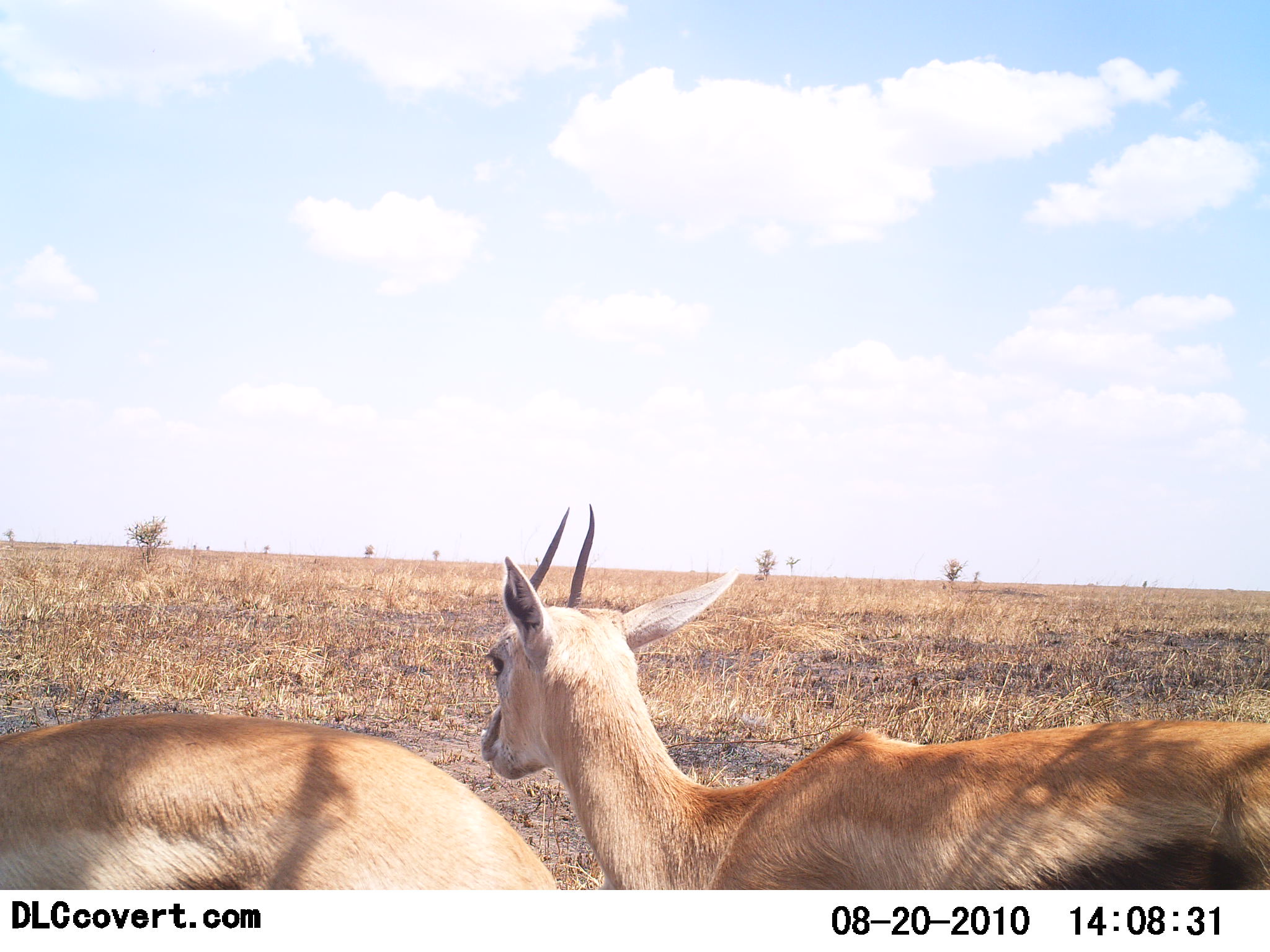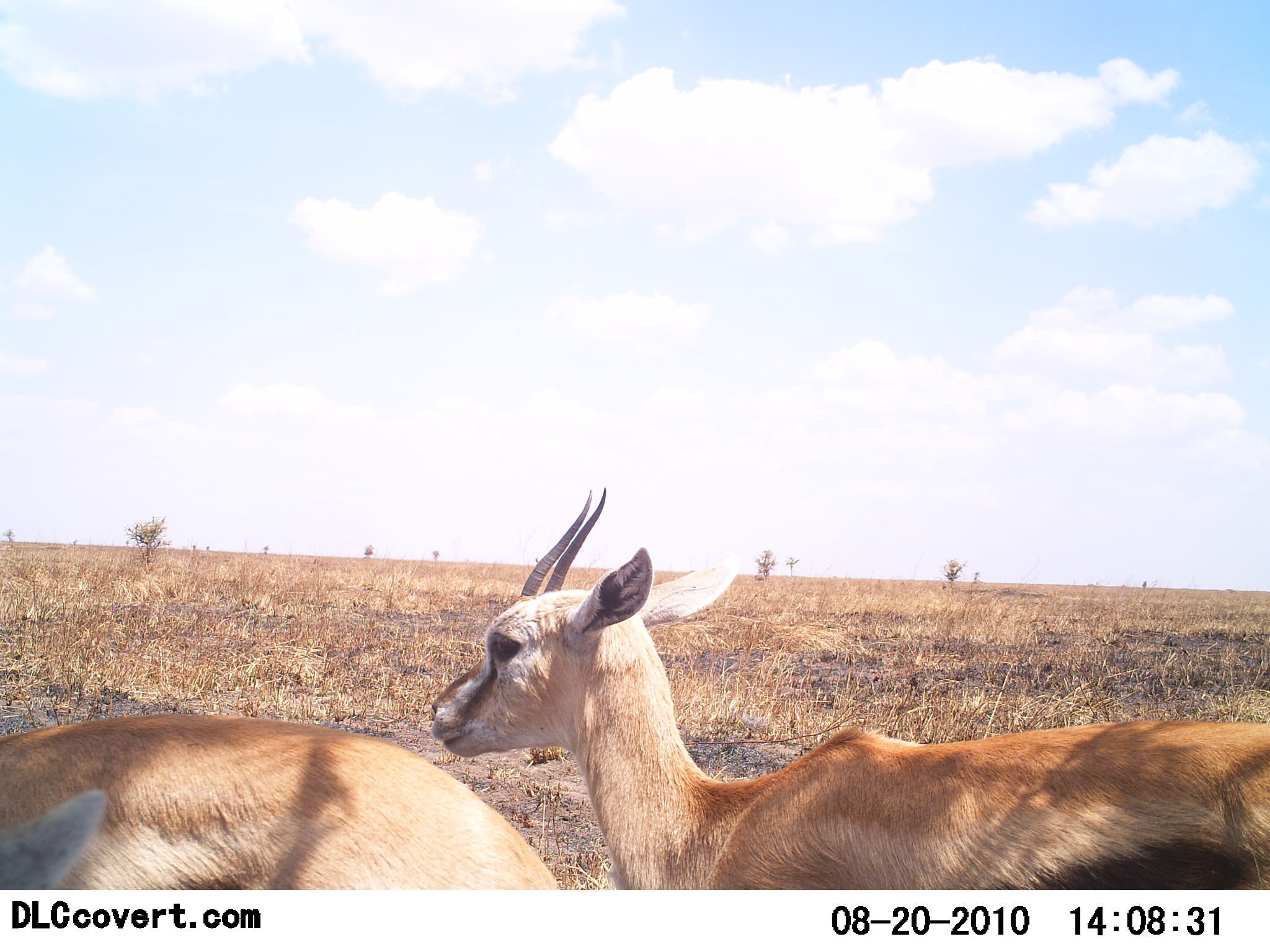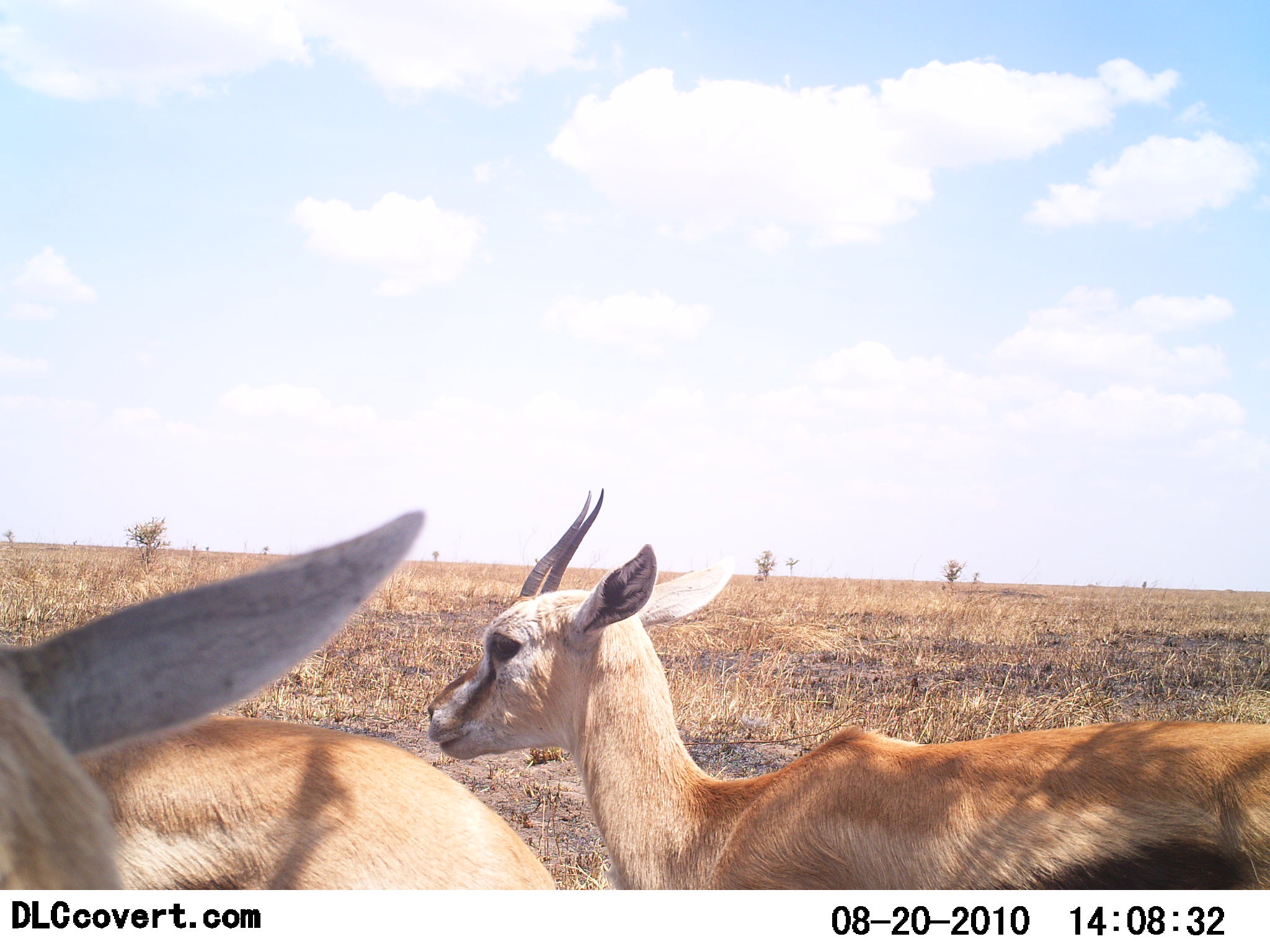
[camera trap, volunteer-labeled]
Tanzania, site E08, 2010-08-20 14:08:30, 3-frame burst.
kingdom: Animalia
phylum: Chordata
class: Mammalia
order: Artiodactyla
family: Bovidae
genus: Eudorcas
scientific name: Eudorcas thomsonii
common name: thomson's gazelle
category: gazellethomsons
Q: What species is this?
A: Gazellethomsons (thomson's gazelle) (Eudorcas thomsonii).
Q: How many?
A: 2.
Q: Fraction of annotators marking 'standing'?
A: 88%.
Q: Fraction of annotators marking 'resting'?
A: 6%.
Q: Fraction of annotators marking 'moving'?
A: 6%.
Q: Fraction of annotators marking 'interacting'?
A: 6%.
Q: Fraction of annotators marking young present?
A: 6%.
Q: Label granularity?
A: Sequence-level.